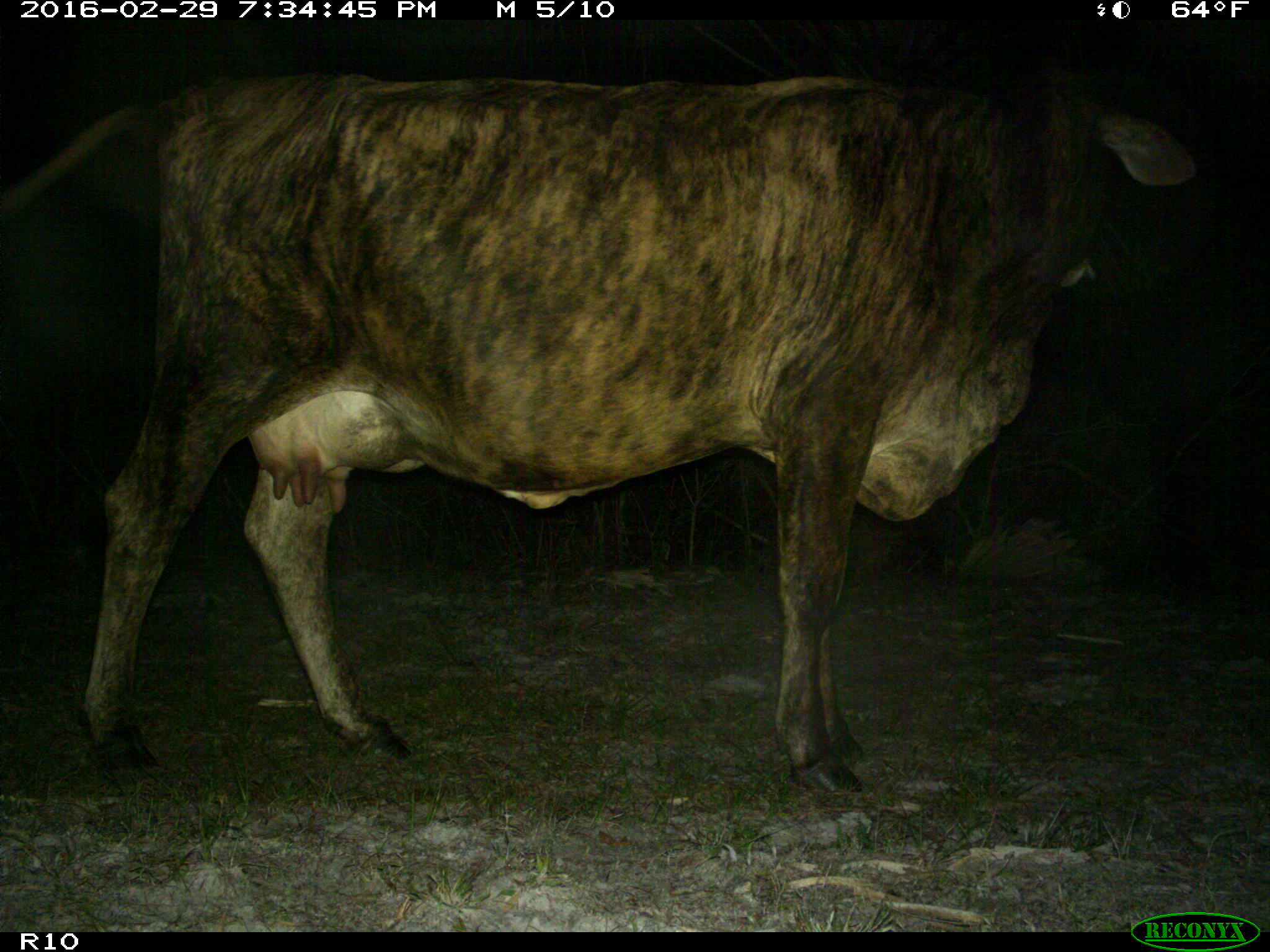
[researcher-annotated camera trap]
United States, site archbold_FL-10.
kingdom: Animalia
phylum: Chordata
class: Mammalia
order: Artiodactyla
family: Bovidae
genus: Bos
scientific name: Bos taurus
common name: domestic cow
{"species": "Bos taurus (domestic cow)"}